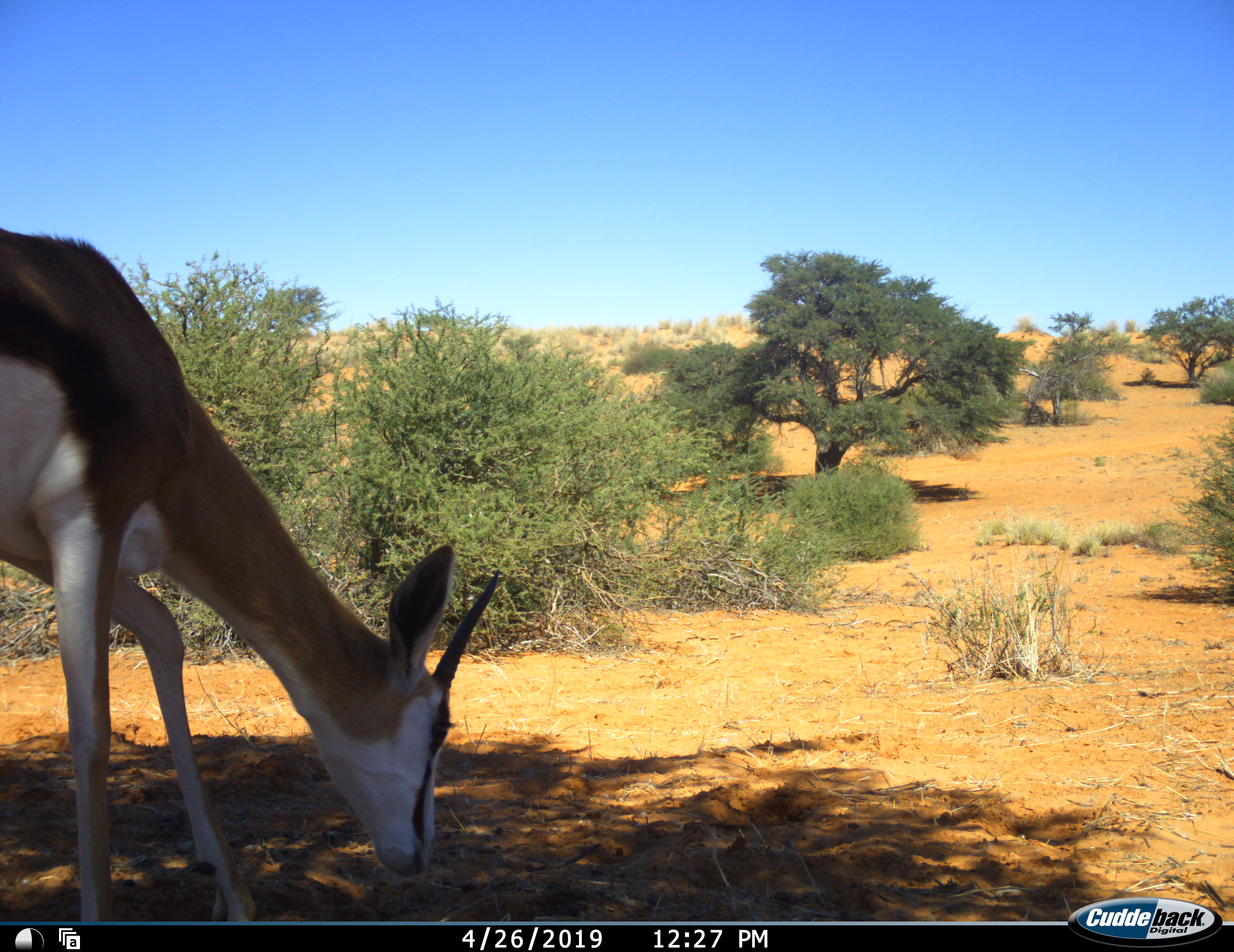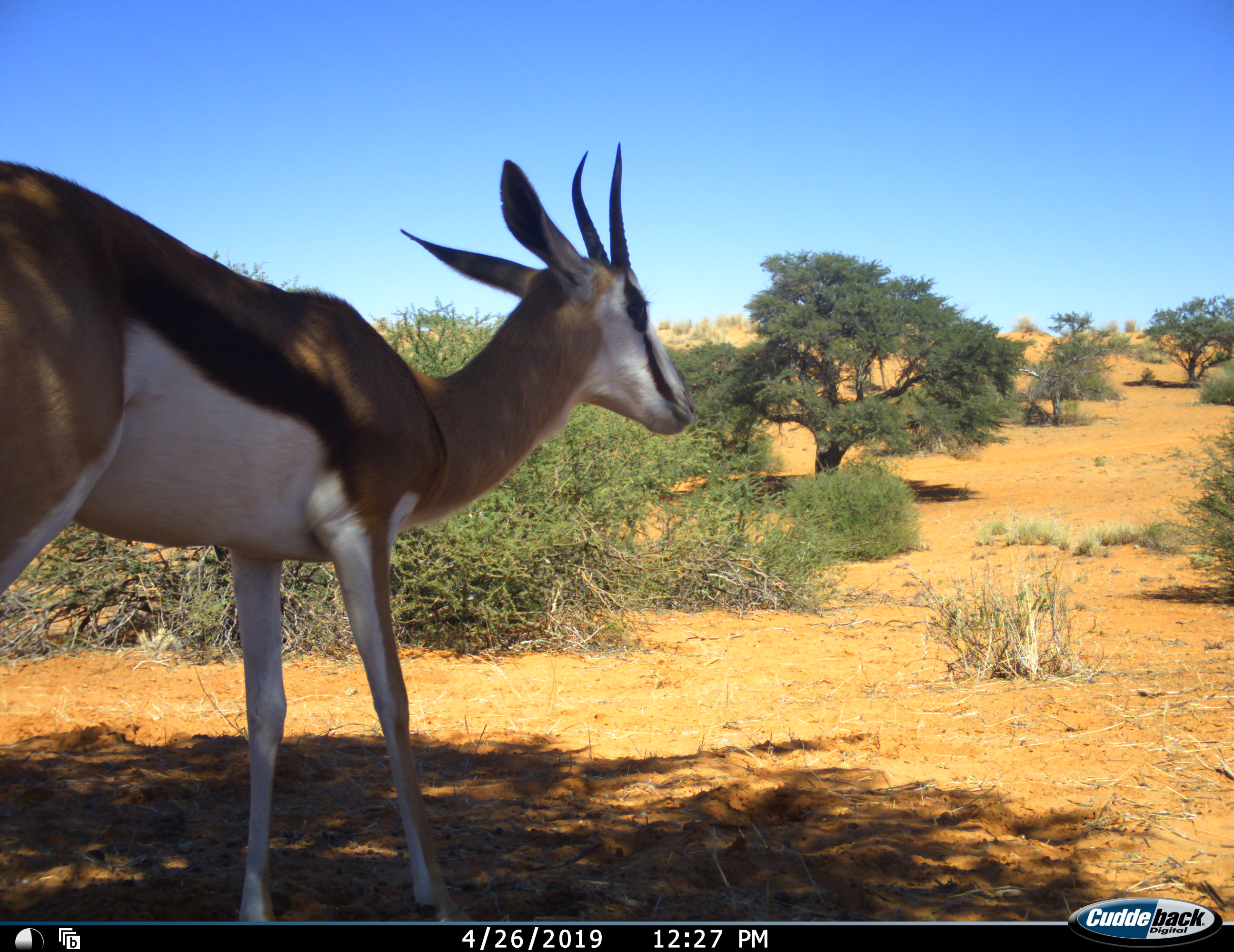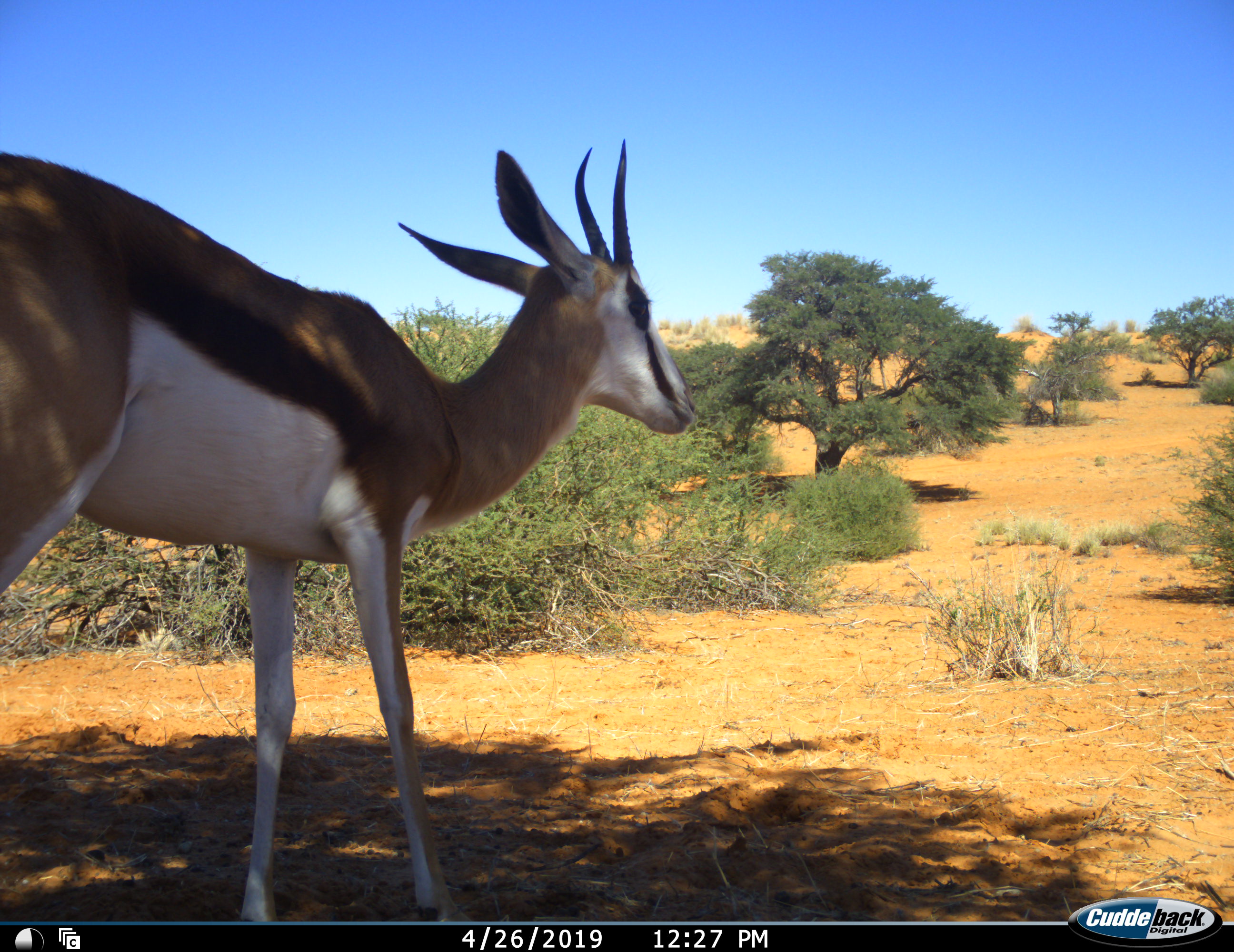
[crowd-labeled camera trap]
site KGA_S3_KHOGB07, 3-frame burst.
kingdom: Animalia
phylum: Chordata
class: Mammalia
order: Artiodactyla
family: Bovidae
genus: Antidorcas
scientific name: Antidorcas marsupialis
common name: springbok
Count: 1.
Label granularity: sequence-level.